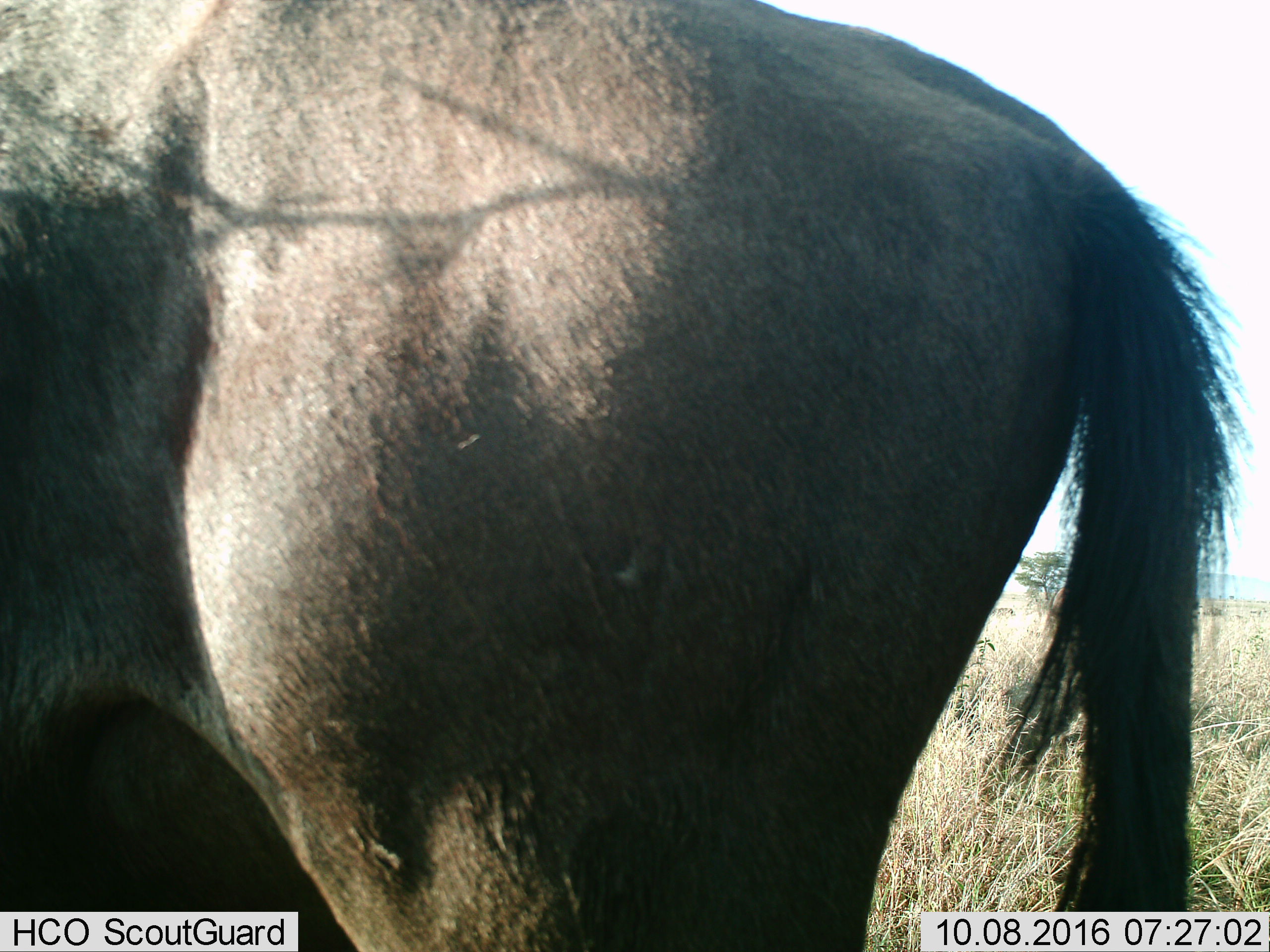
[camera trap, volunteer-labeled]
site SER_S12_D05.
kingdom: Animalia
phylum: Chordata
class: Mammalia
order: Artiodactyla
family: Bovidae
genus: Connochaetes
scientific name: Connochaetes taurinus taurinus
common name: blue wildebeest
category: wildebeestblue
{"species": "wildebeestblue (blue wildebeest) (Connochaetes taurinus taurinus)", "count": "1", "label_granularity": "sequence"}